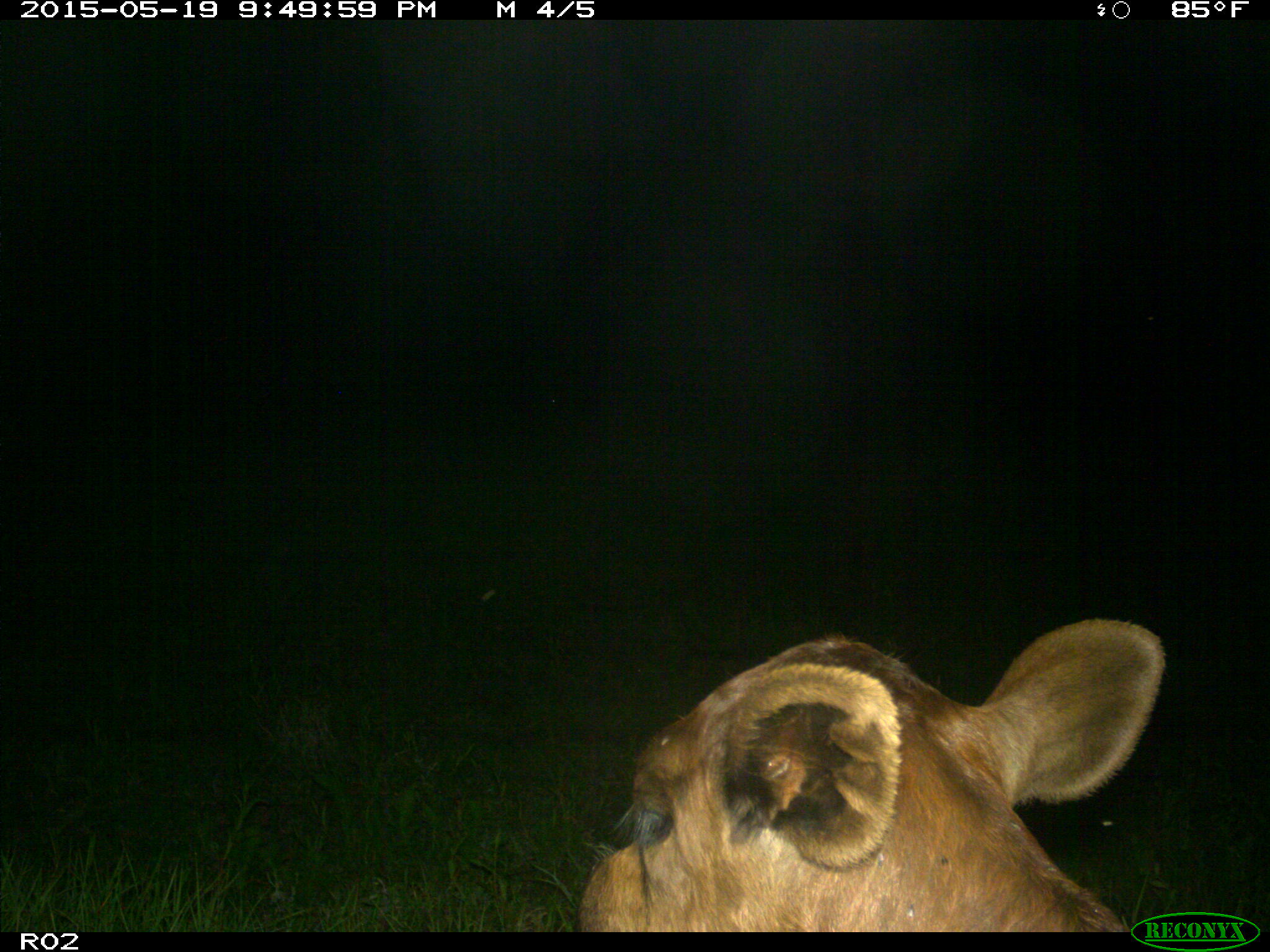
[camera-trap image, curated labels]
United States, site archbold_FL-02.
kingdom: Animalia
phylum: Chordata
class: Mammalia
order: Artiodactyla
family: Bovidae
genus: Bos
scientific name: Bos taurus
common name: domestic cow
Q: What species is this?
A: Bos taurus (domestic cow).